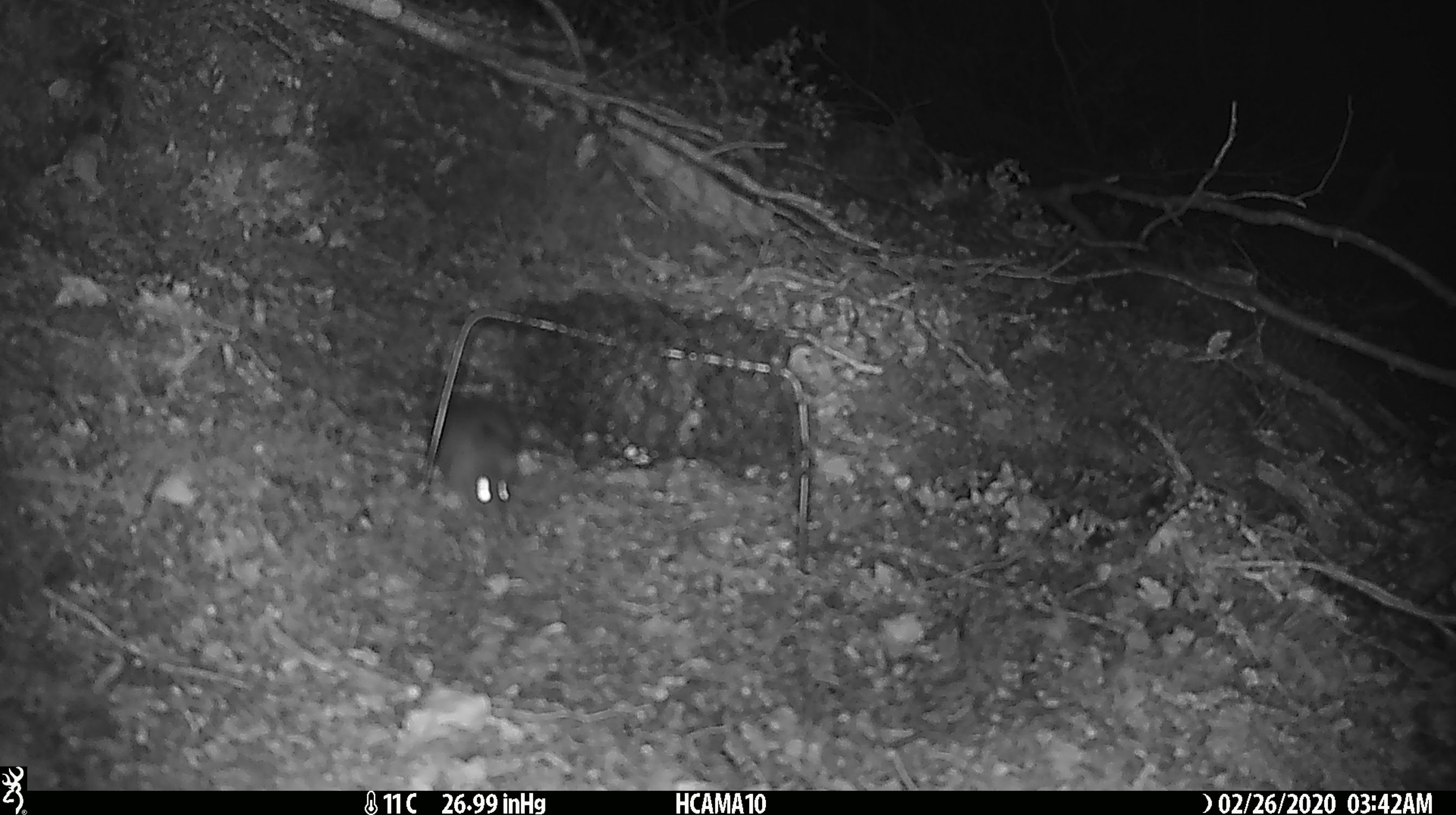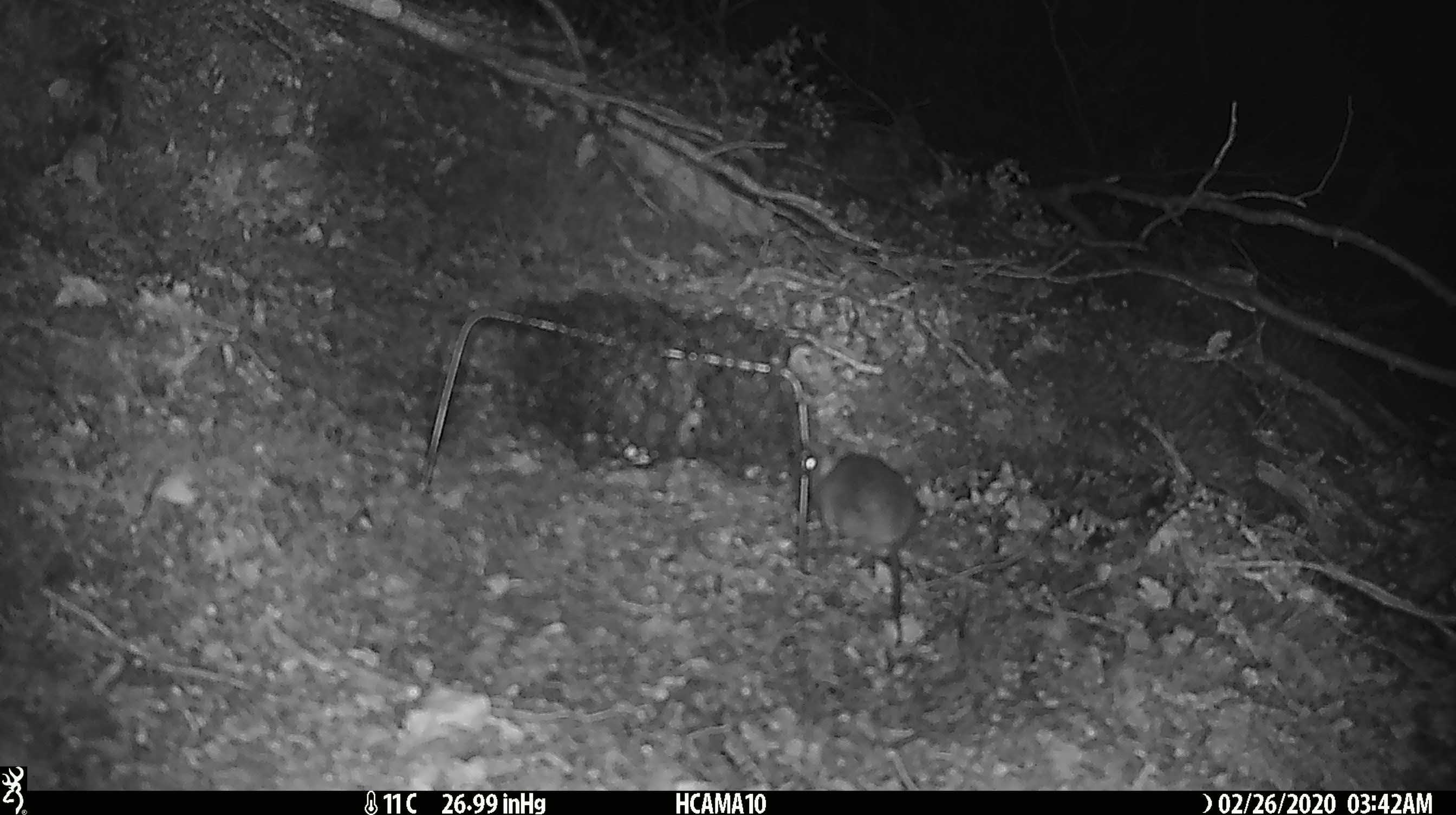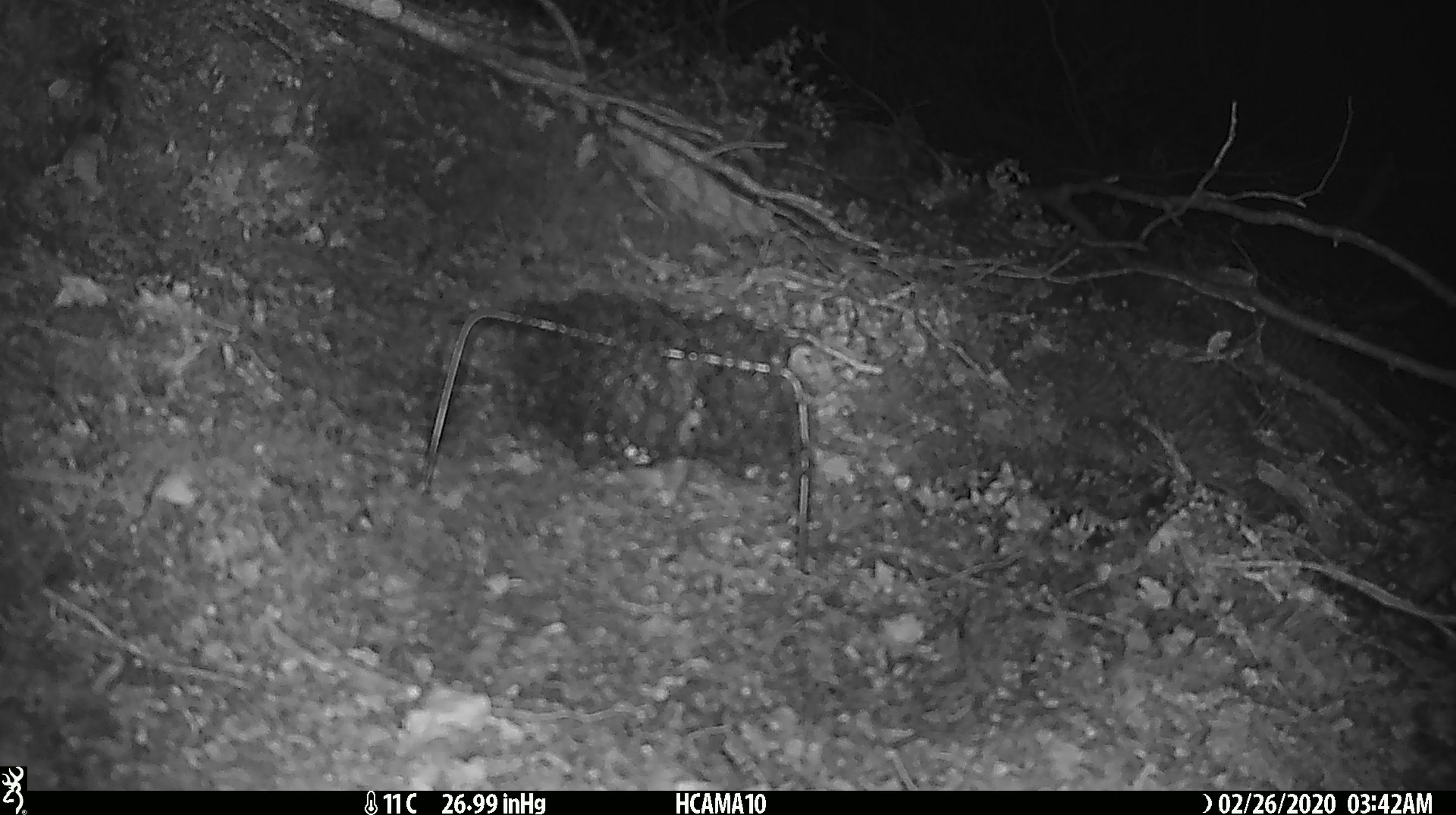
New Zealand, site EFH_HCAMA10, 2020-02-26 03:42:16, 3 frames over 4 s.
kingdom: Animalia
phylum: Chordata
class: Mammalia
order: Rodentia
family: Muridae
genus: Mus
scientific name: Mus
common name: mouse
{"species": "mouse (Mus)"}